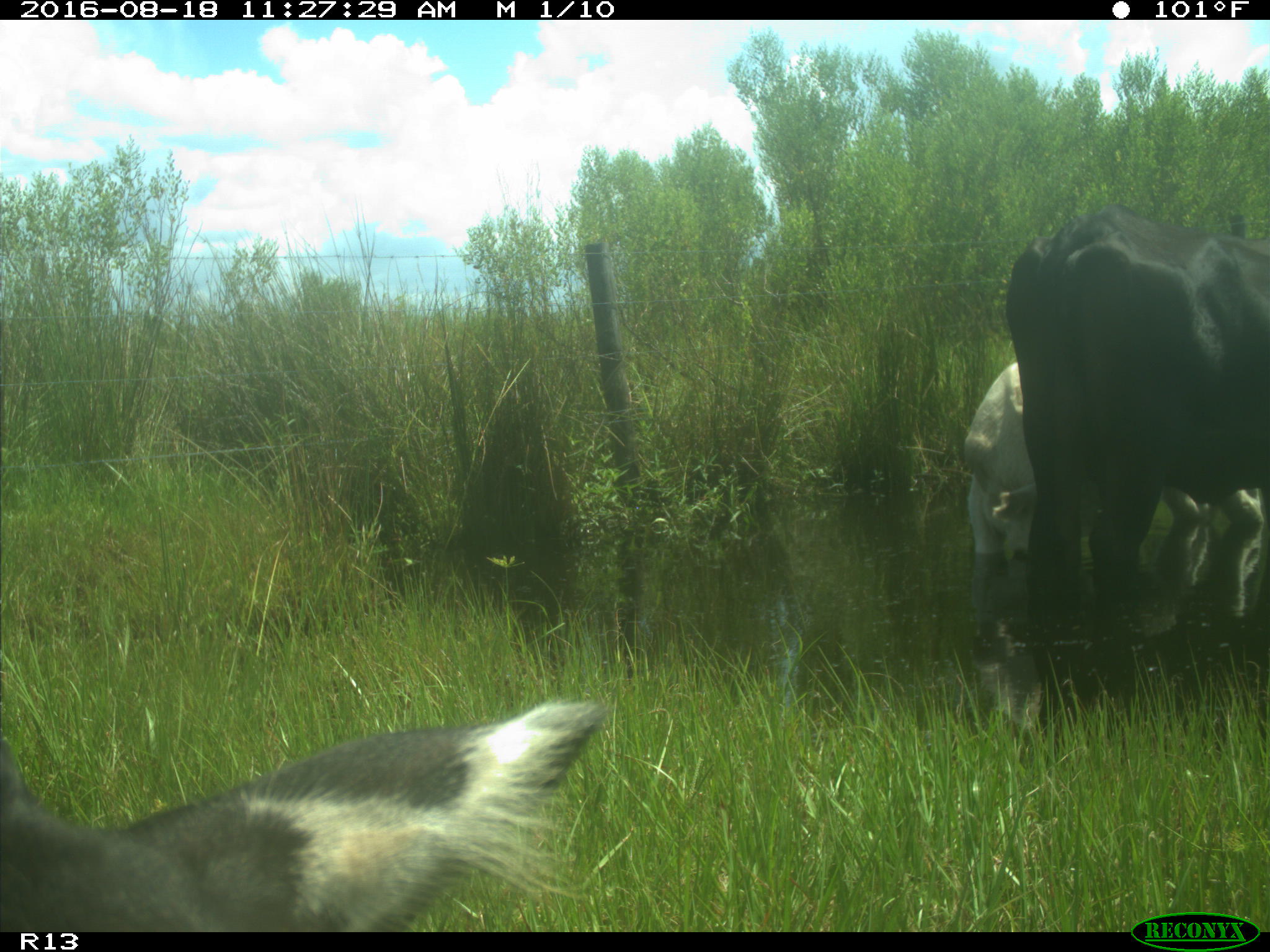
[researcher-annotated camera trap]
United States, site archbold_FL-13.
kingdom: Animalia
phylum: Chordata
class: Mammalia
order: Artiodactyla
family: Bovidae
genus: Bos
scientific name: Bos taurus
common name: domestic cow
Bos taurus (domestic cow).